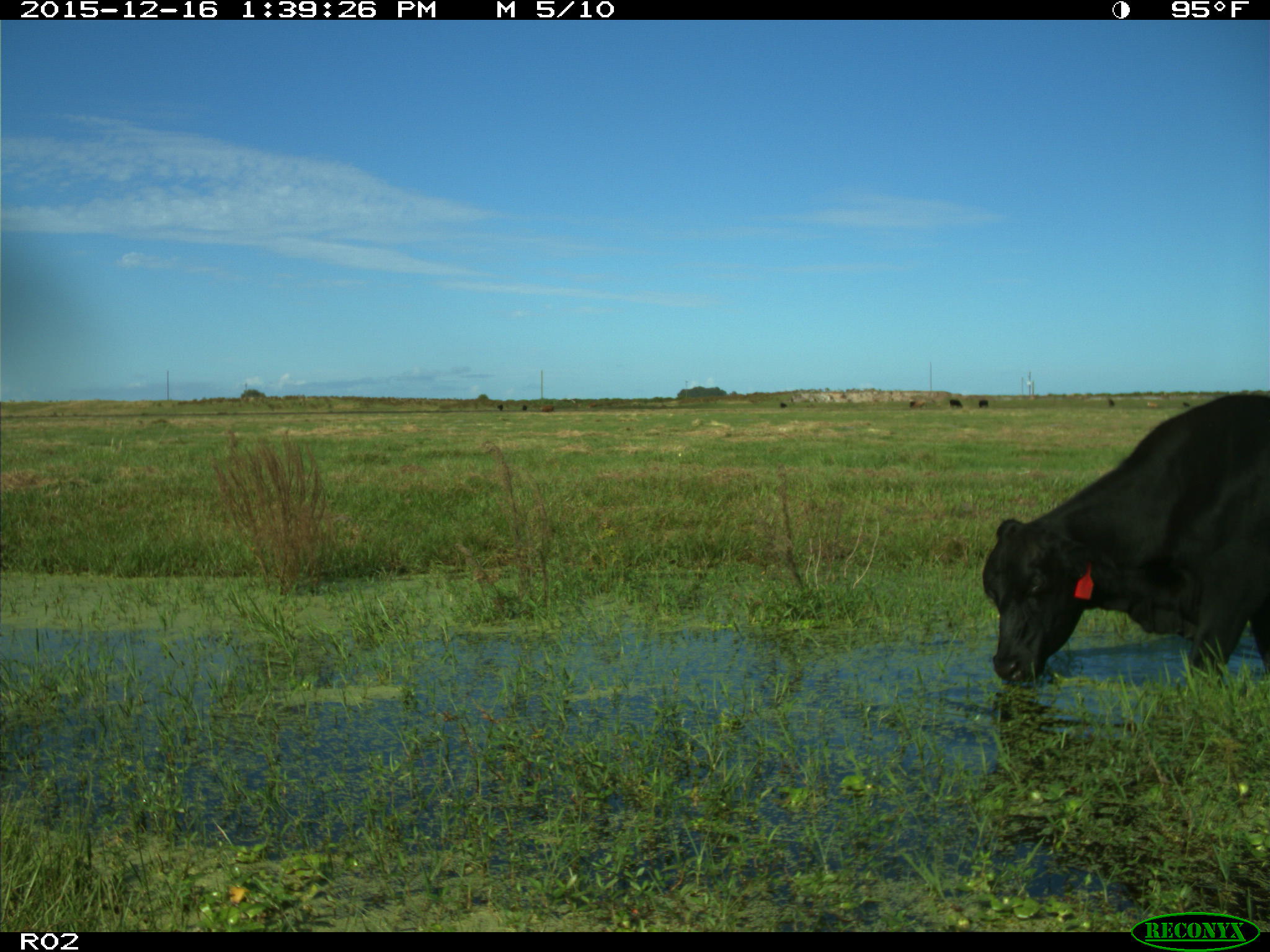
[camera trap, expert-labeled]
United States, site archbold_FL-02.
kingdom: Animalia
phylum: Chordata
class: Mammalia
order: Artiodactyla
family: Bovidae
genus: Bos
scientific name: Bos taurus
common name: domestic cow